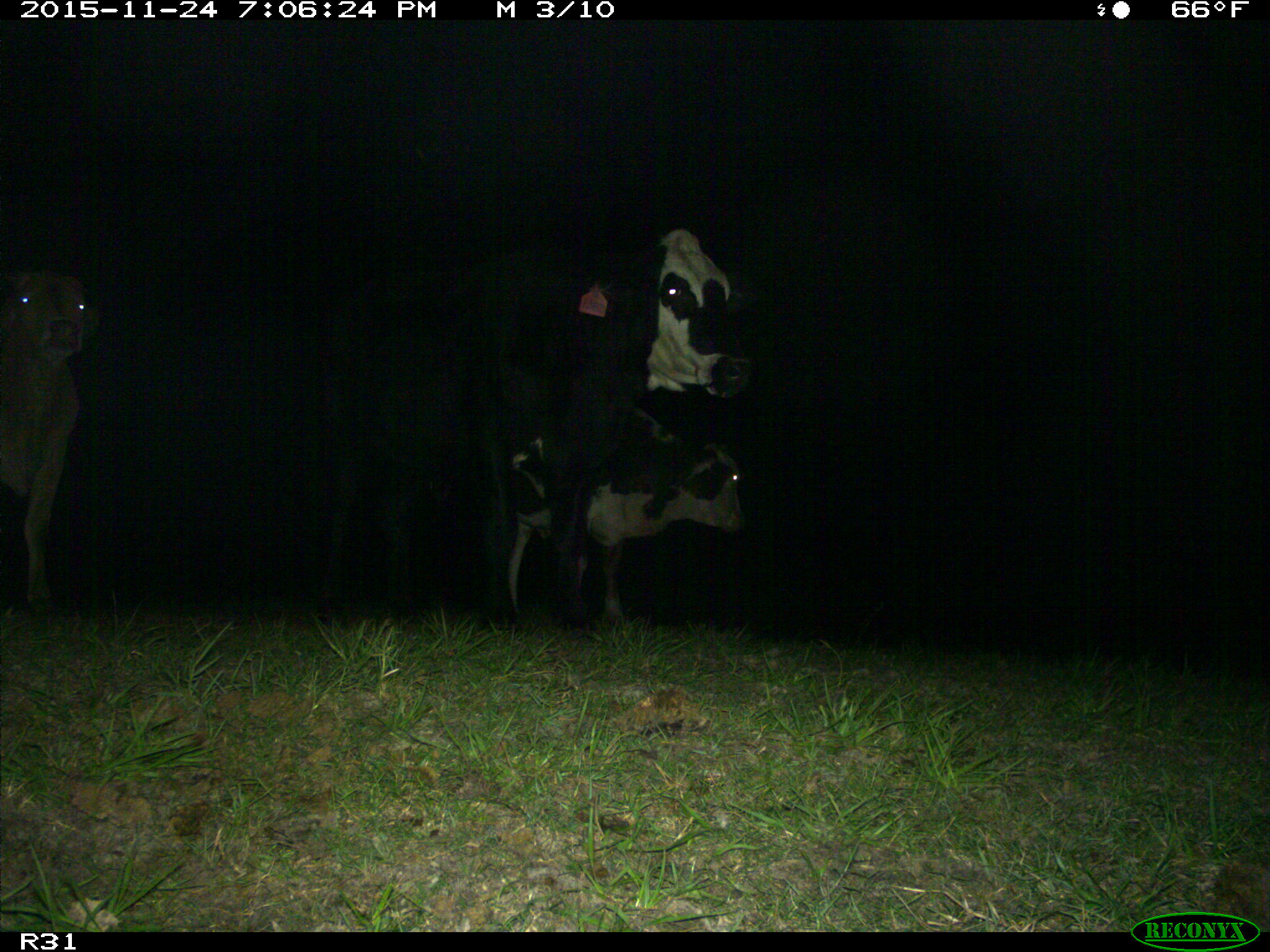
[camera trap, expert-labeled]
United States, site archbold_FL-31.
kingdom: Animalia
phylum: Chordata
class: Mammalia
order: Artiodactyla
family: Bovidae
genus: Bos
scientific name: Bos taurus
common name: domestic cow